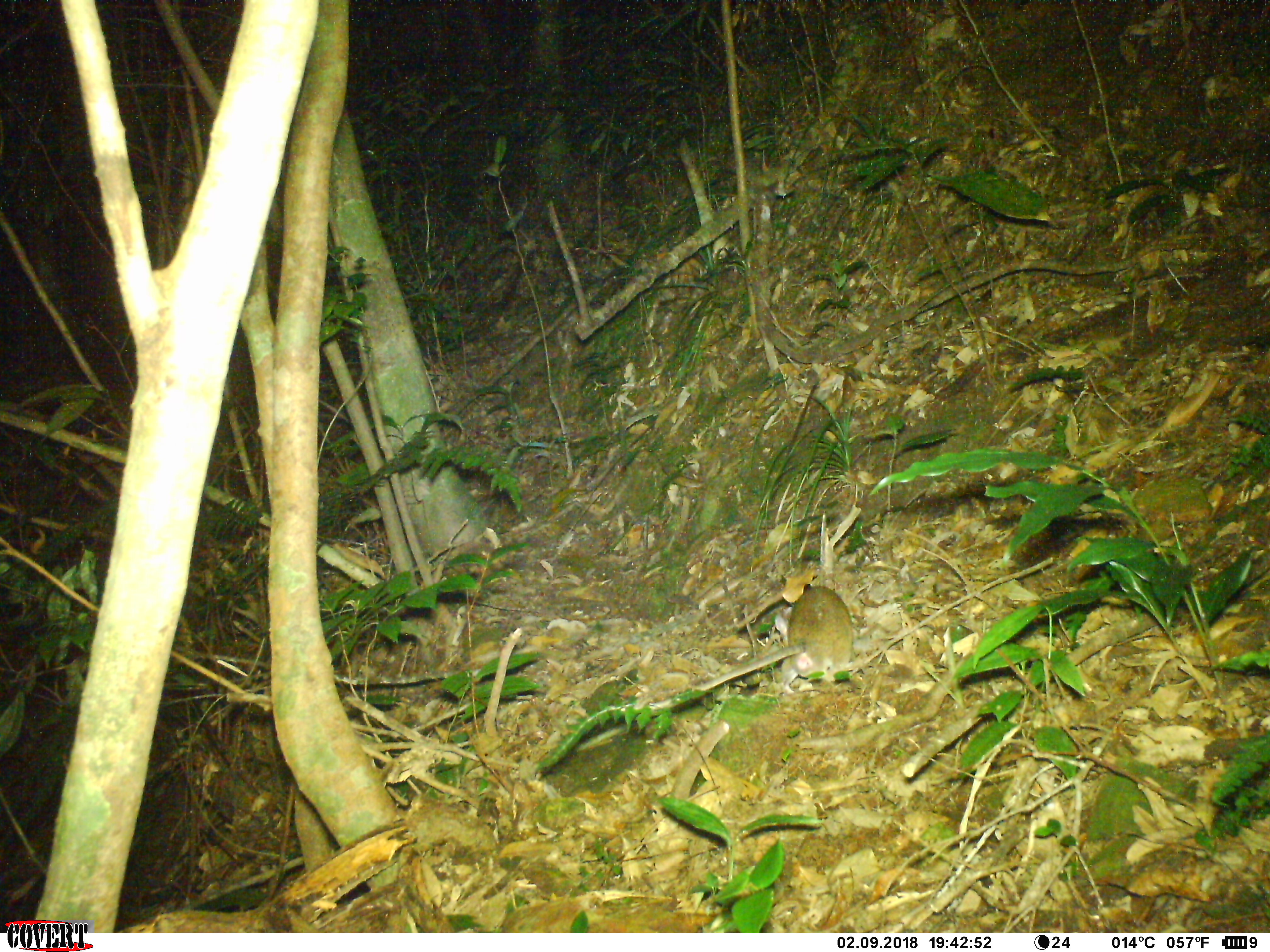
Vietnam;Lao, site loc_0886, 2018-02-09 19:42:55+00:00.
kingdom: Animalia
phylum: Chordata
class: Mammalia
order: Rodentia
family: Muridae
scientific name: Muridae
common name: old-world mice and rats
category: unidentified murid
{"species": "unidentified murid (old-world mice and rats) (Muridae)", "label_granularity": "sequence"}